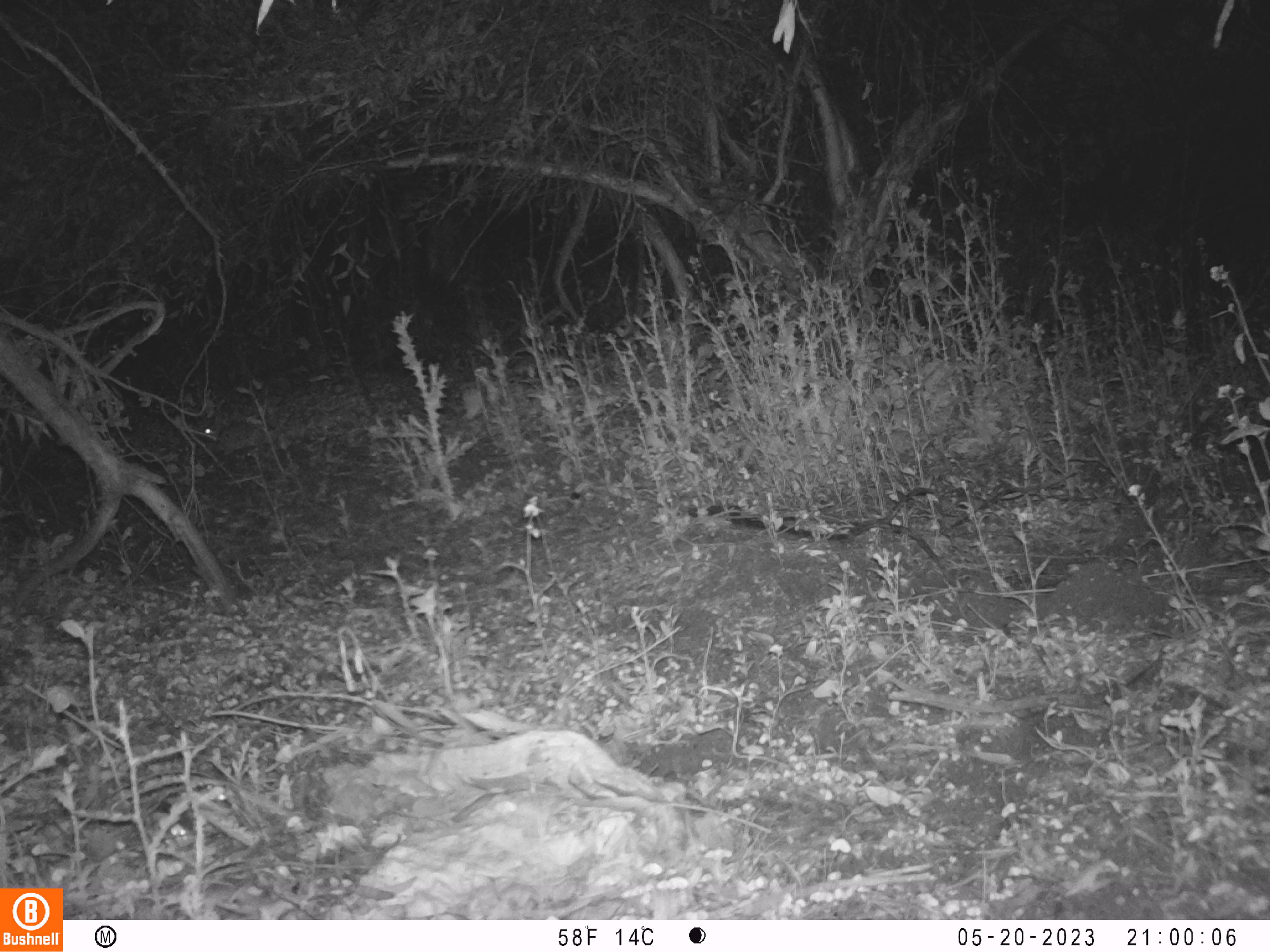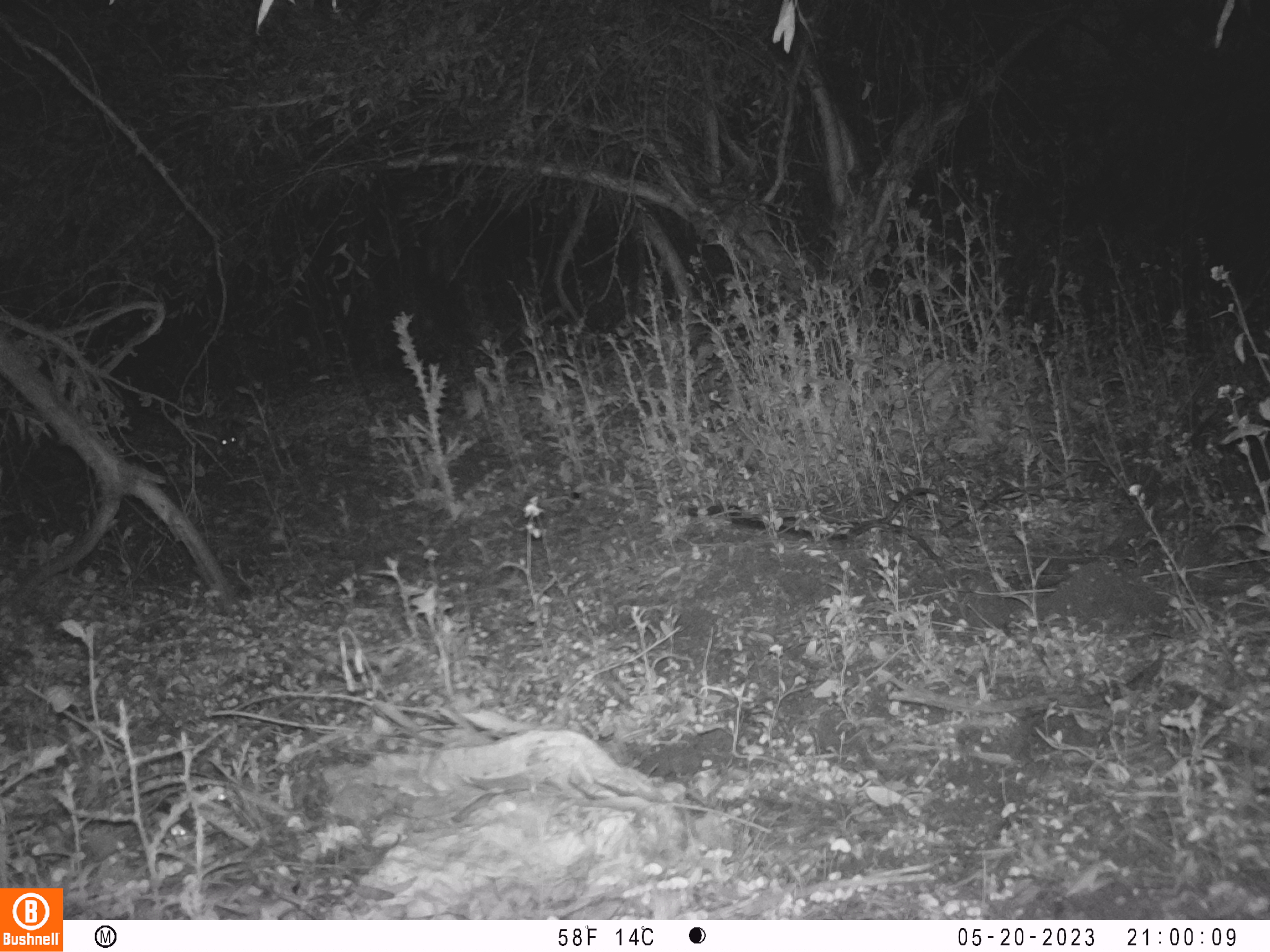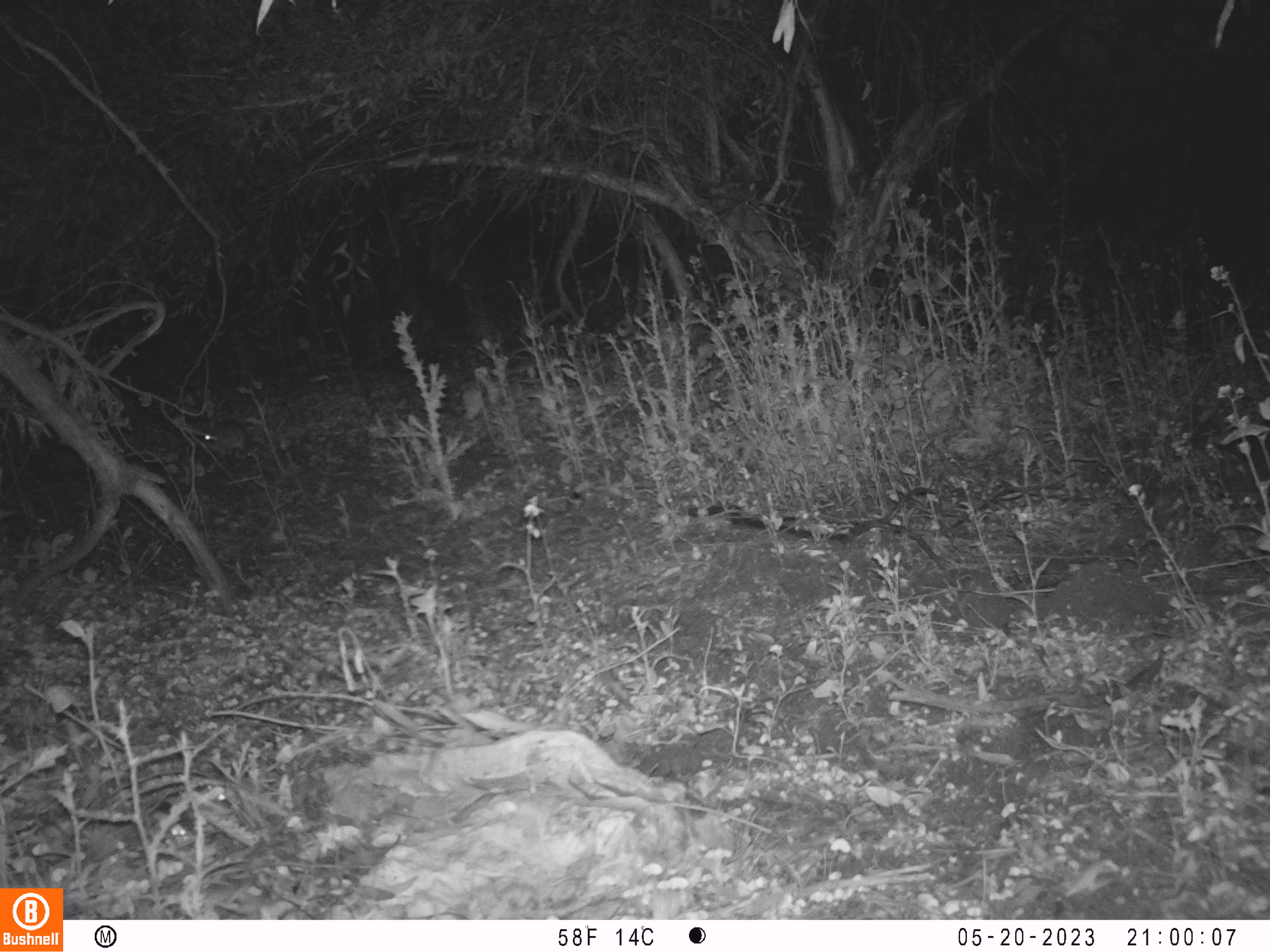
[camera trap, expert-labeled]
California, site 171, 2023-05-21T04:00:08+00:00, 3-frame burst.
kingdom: Animalia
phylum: Chordata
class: Mammalia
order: Lagomorpha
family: Leporidae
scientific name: Leporidae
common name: rabbit